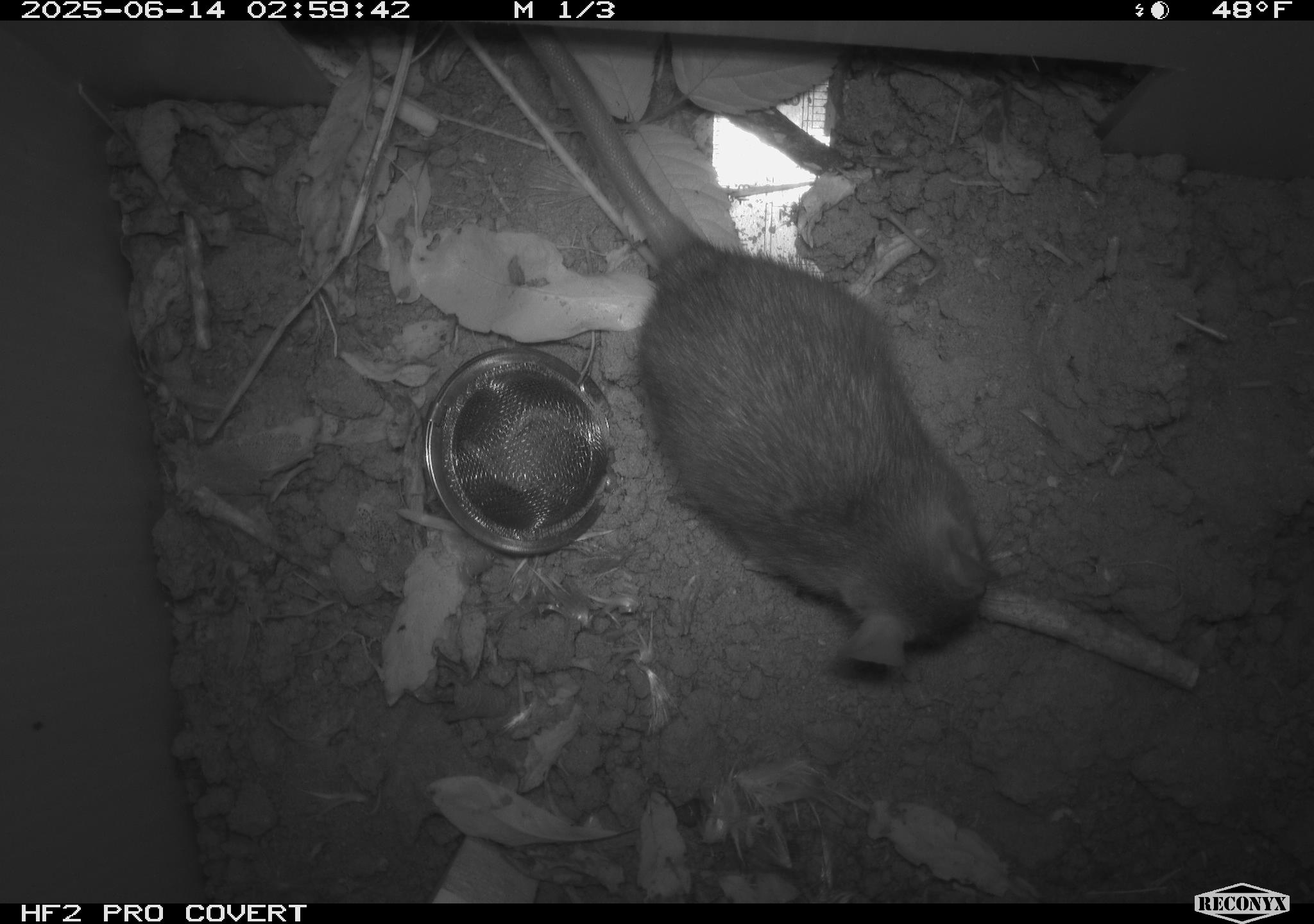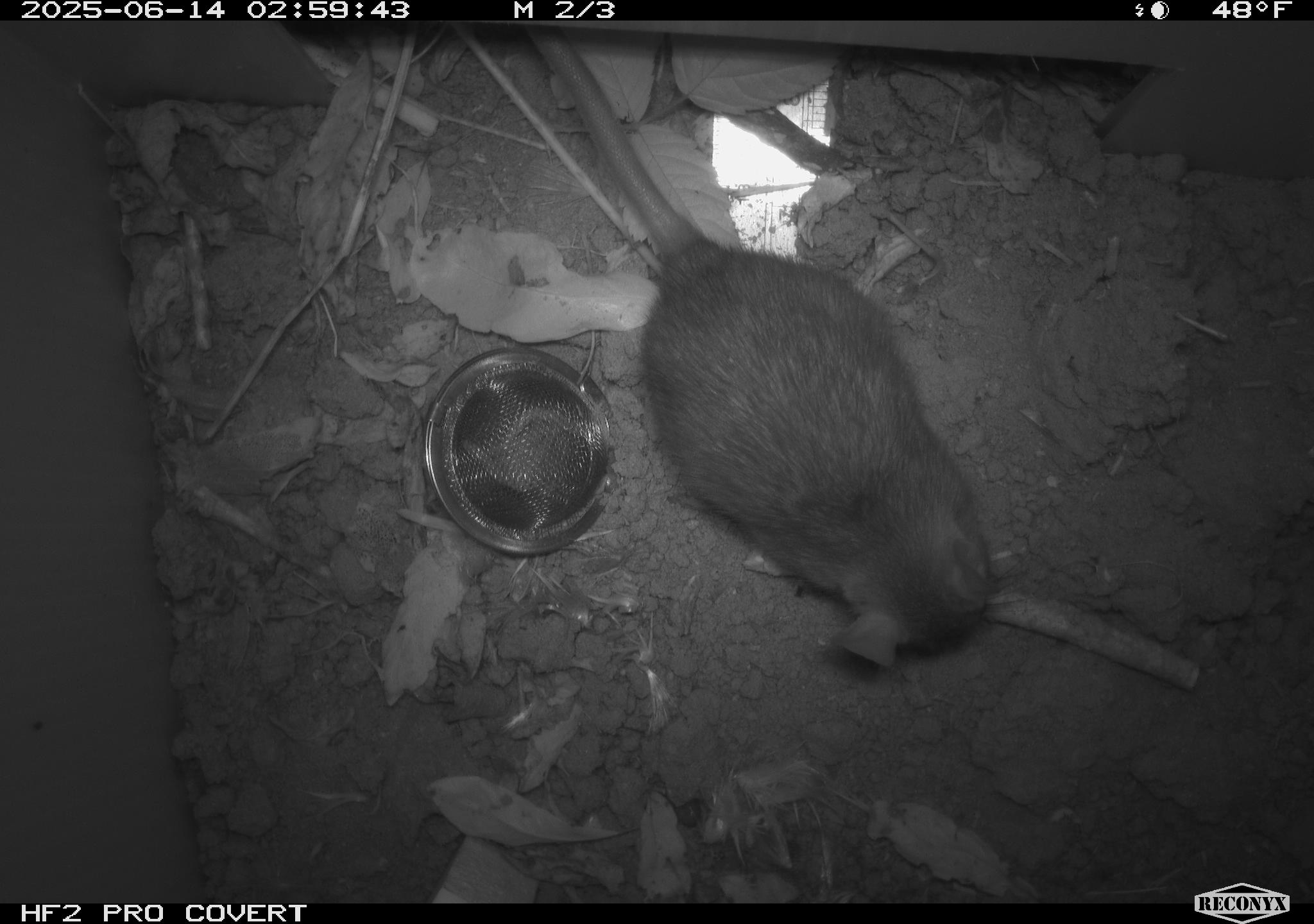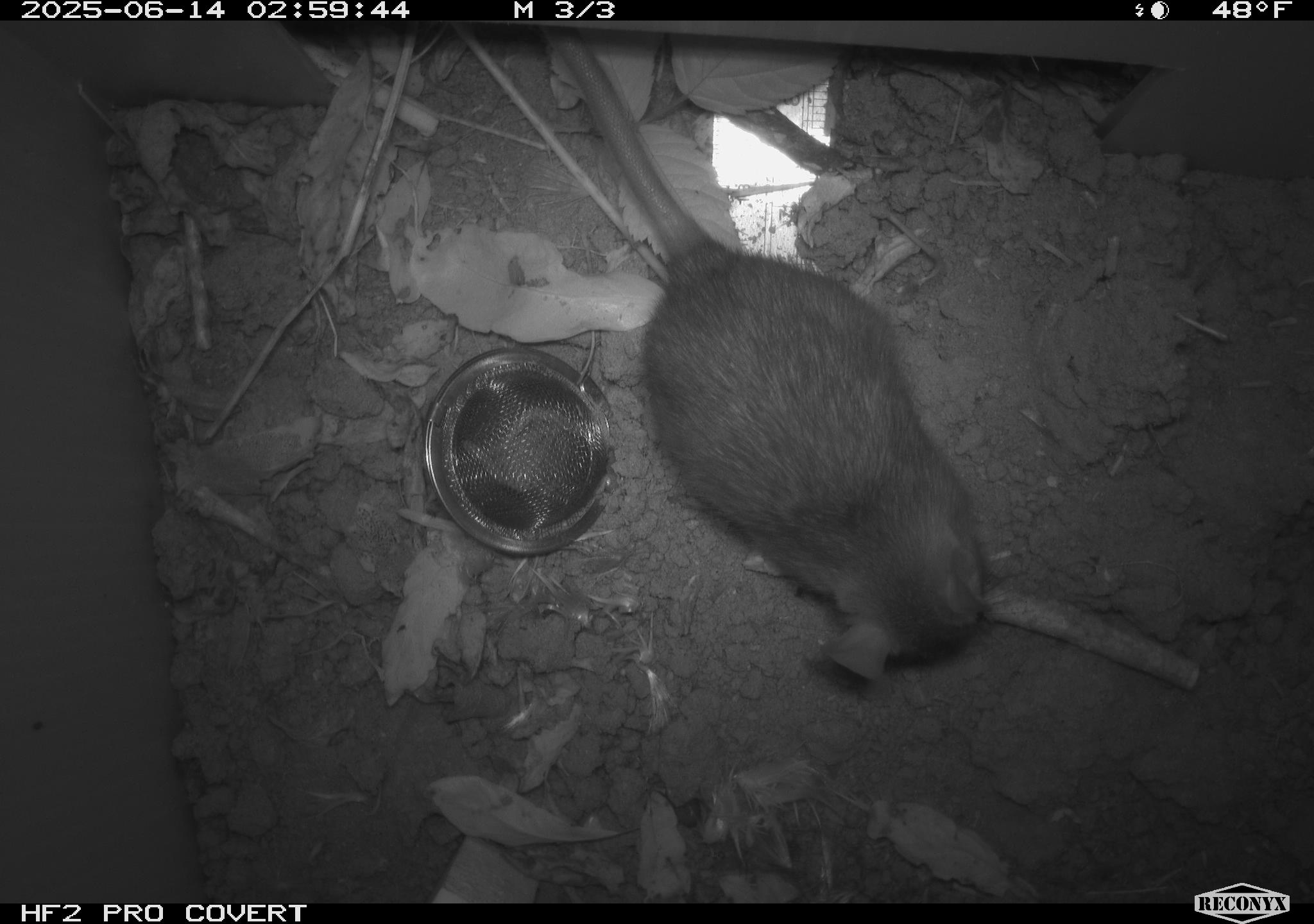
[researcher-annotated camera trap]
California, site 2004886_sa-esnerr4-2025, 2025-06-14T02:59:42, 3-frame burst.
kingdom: Animalia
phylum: Chordata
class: Mammalia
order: Rodentia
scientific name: Rodentia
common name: rodent